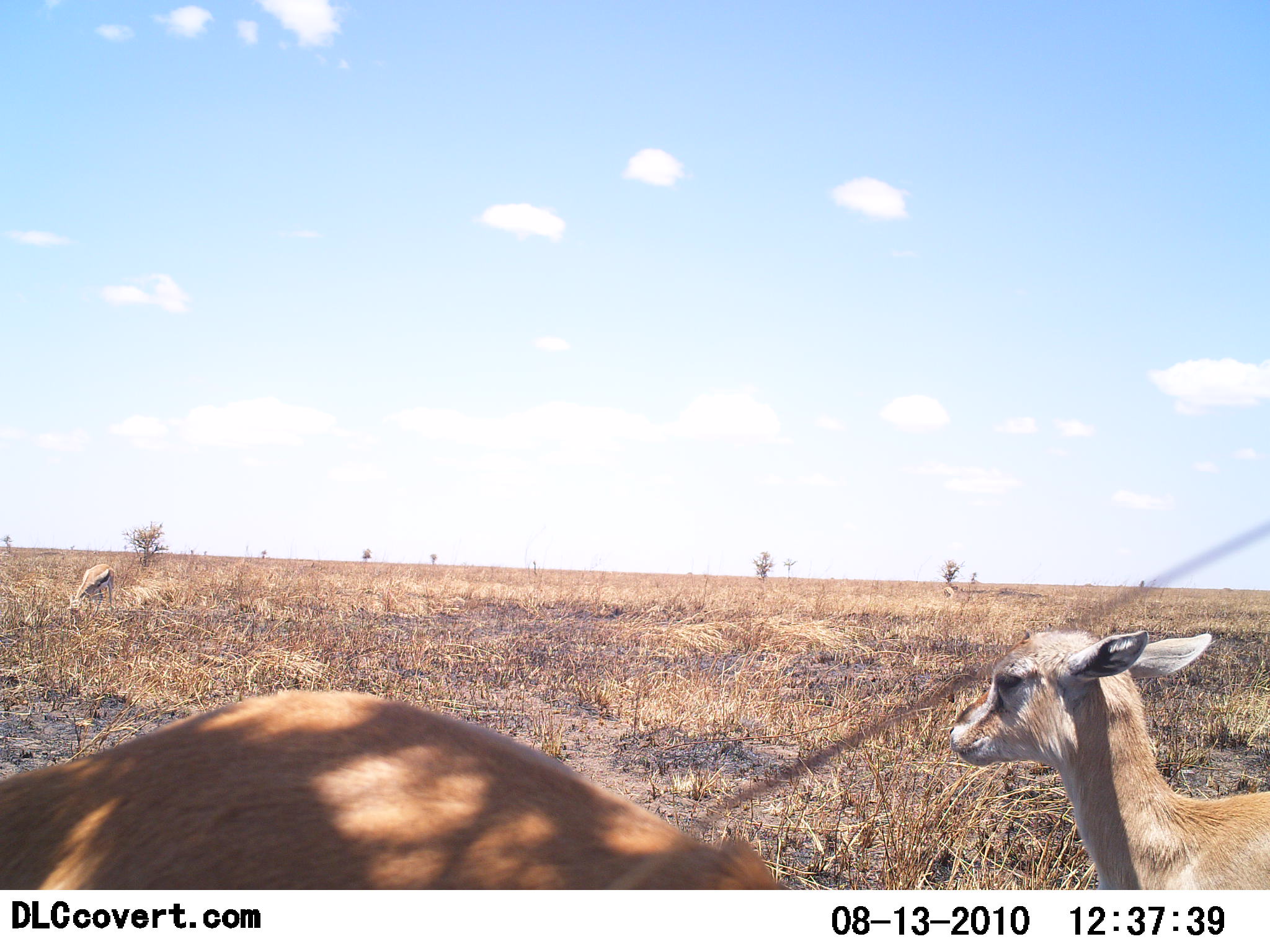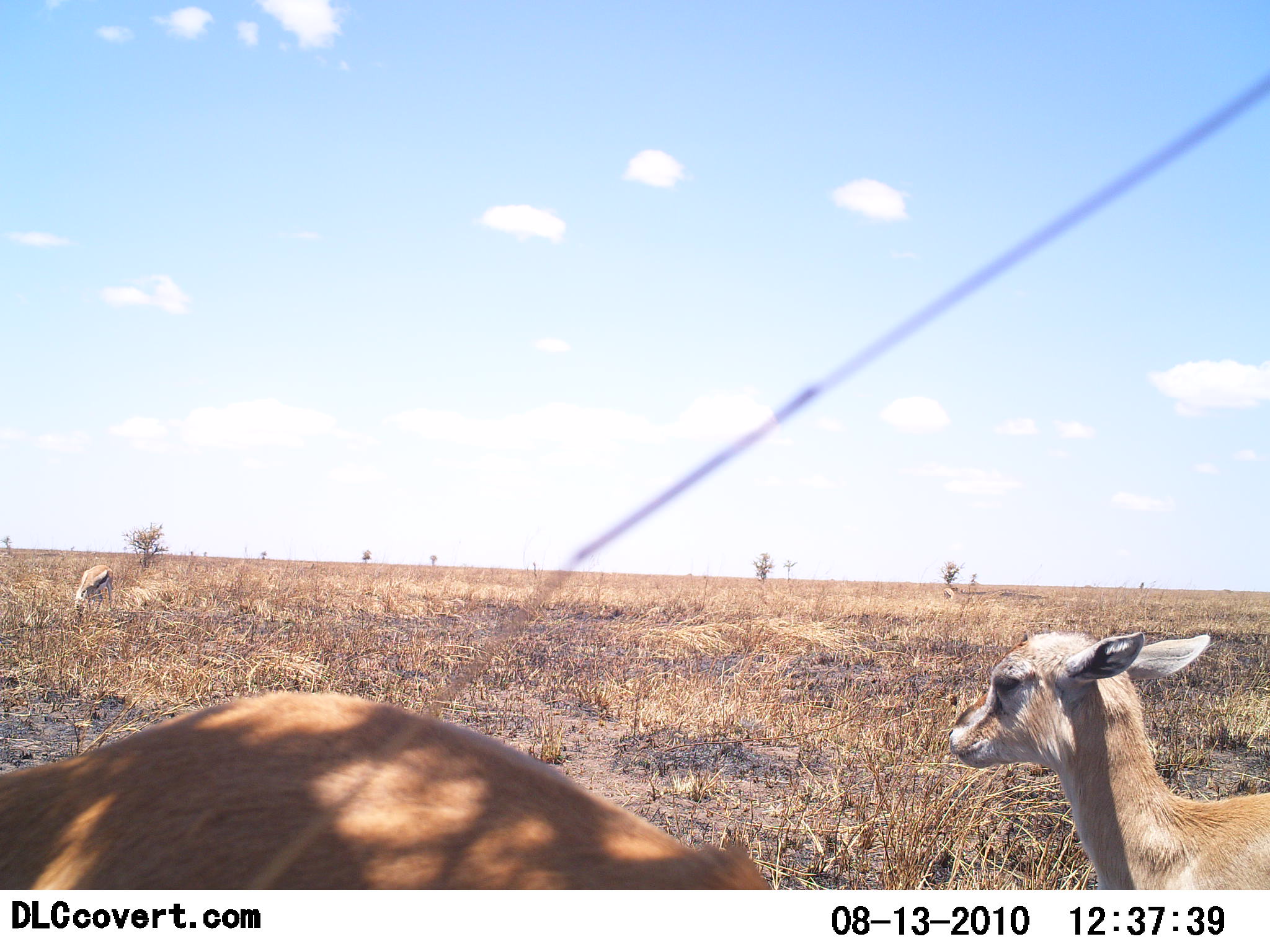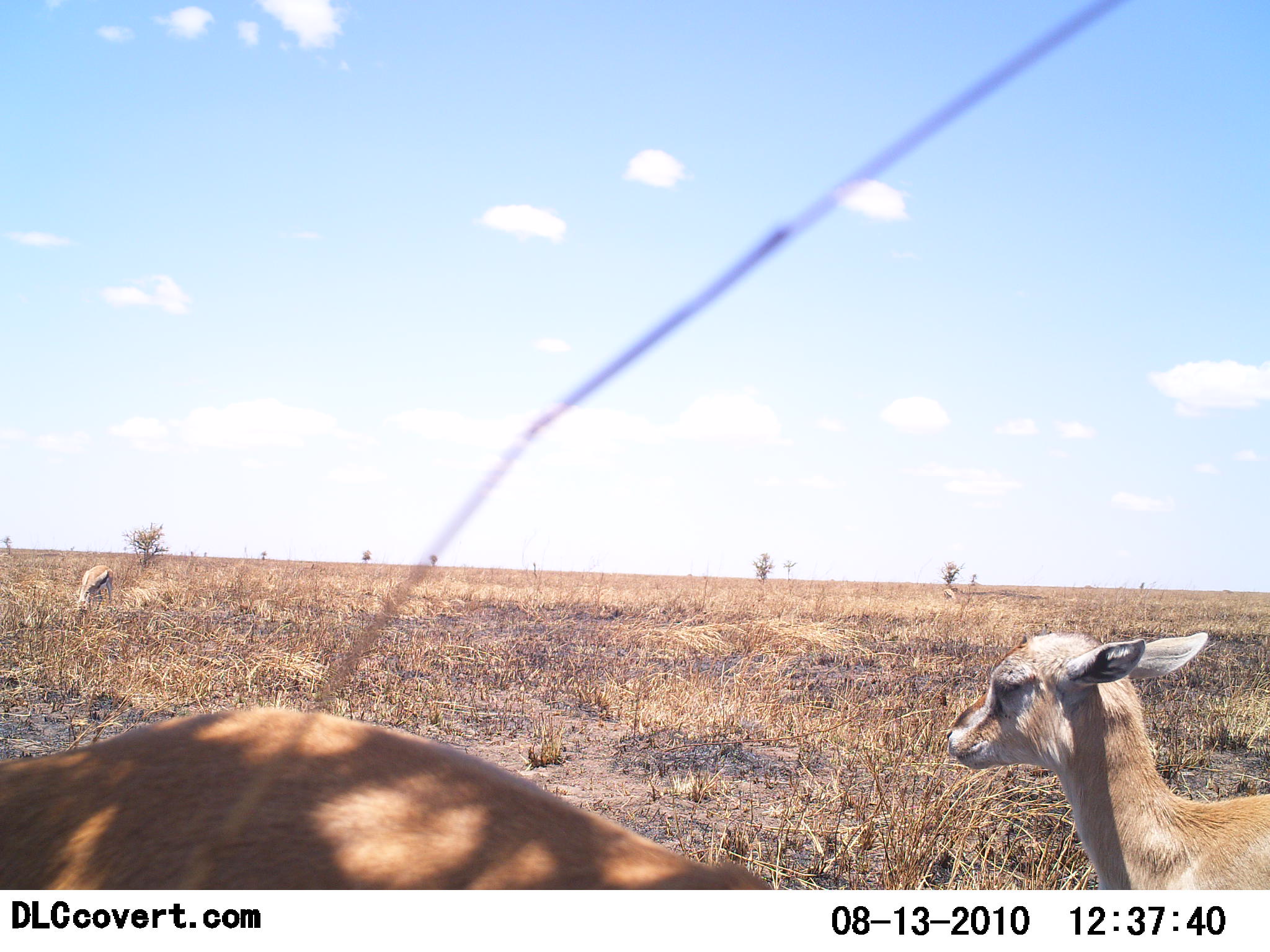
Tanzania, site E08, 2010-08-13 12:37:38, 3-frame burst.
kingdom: Animalia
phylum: Chordata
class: Mammalia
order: Artiodactyla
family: Bovidae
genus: Eudorcas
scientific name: Eudorcas thomsonii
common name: thomson's gazelle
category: gazellethomsons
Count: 3.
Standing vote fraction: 92%.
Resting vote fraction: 17%.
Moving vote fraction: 0%.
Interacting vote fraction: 0%.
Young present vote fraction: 58%.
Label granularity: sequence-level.